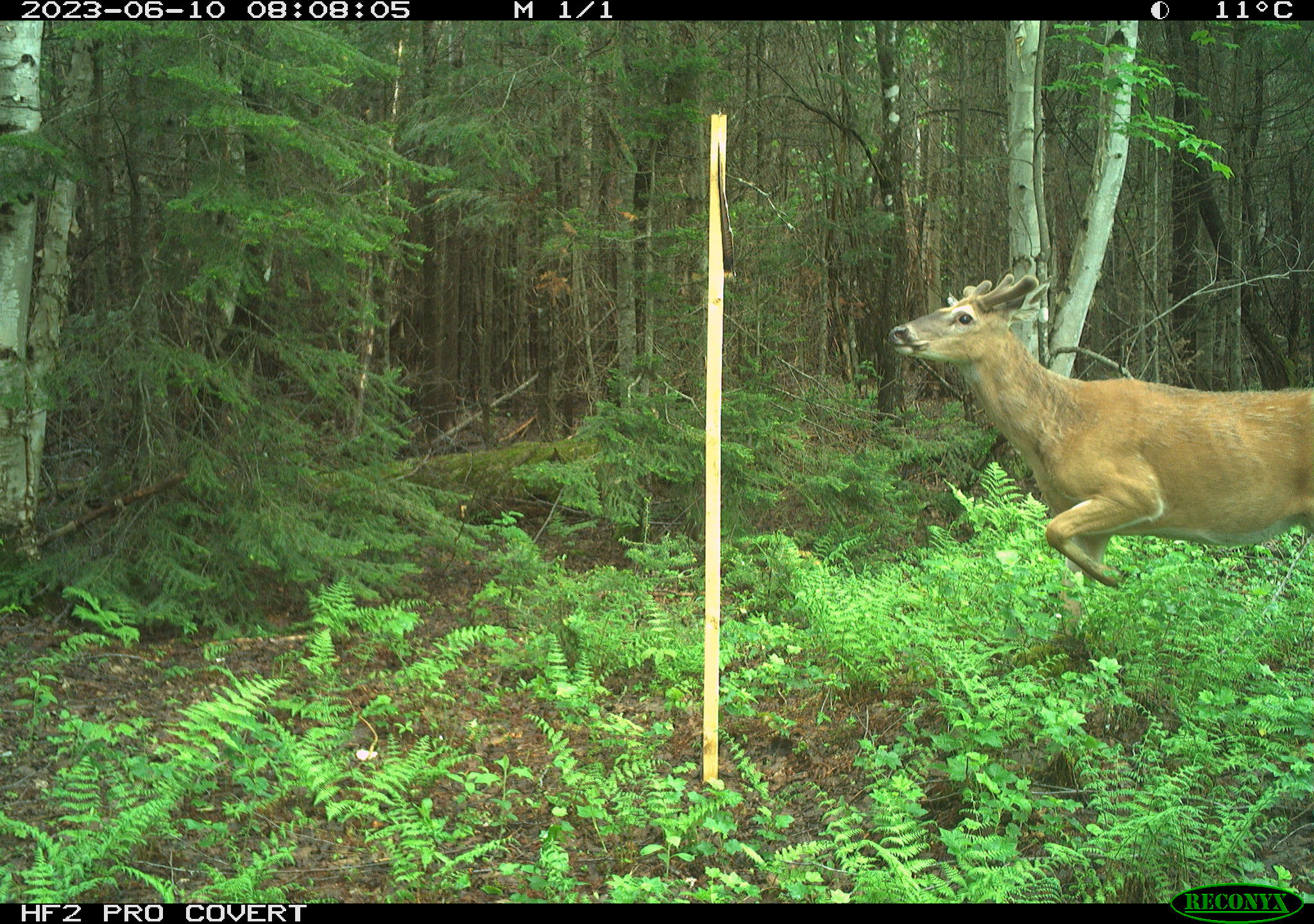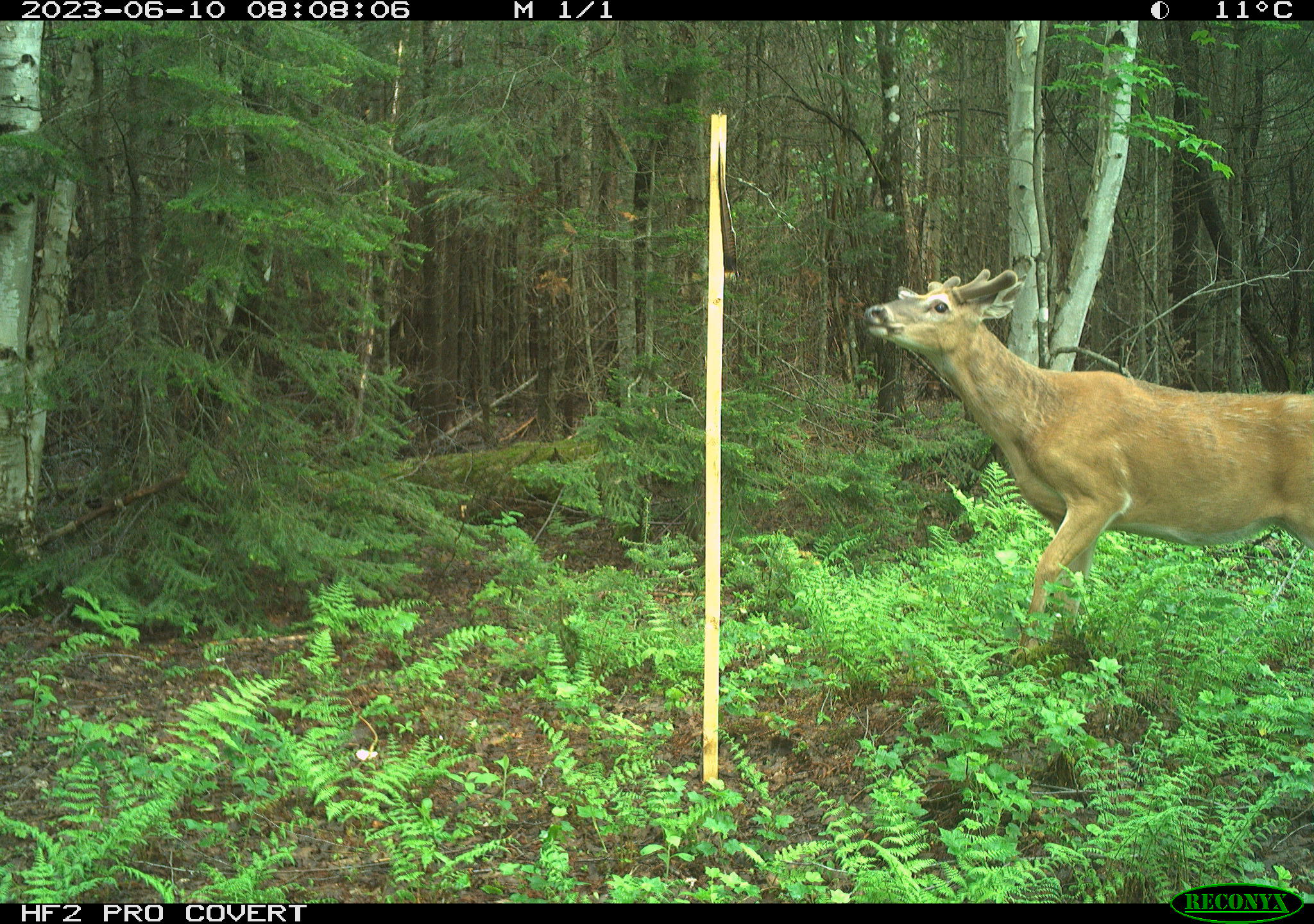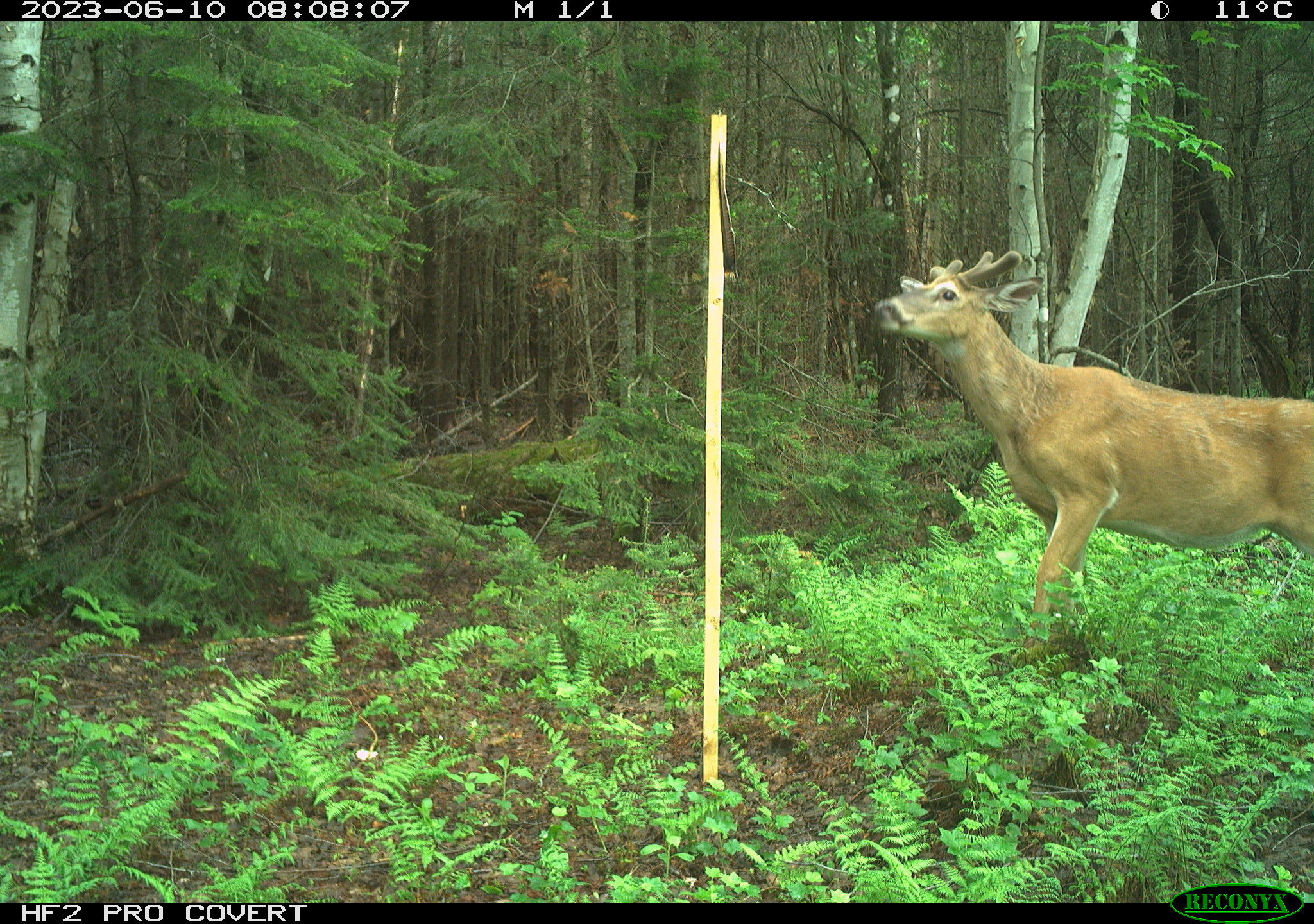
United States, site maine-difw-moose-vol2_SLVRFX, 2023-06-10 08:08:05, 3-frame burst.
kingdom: Animalia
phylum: Chordata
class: Mammalia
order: Artiodactyla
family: Cervidae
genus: Odocoileus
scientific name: Odocoileus virginianus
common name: white-tailed deer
White-tailed deer (Odocoileus virginianus).